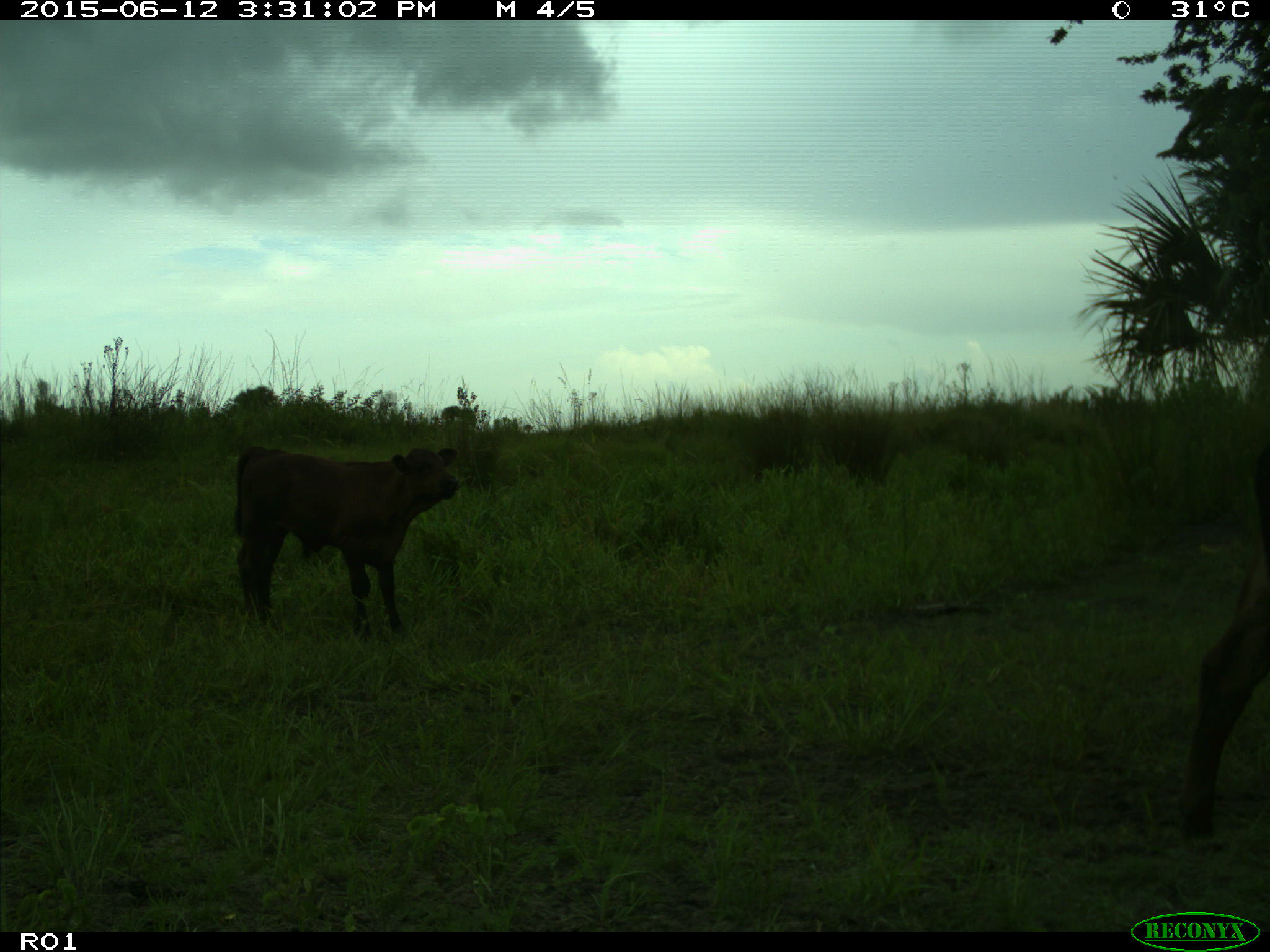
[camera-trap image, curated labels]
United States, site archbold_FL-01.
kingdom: Animalia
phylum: Chordata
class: Mammalia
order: Artiodactyla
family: Bovidae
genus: Bos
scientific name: Bos taurus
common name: domestic cow